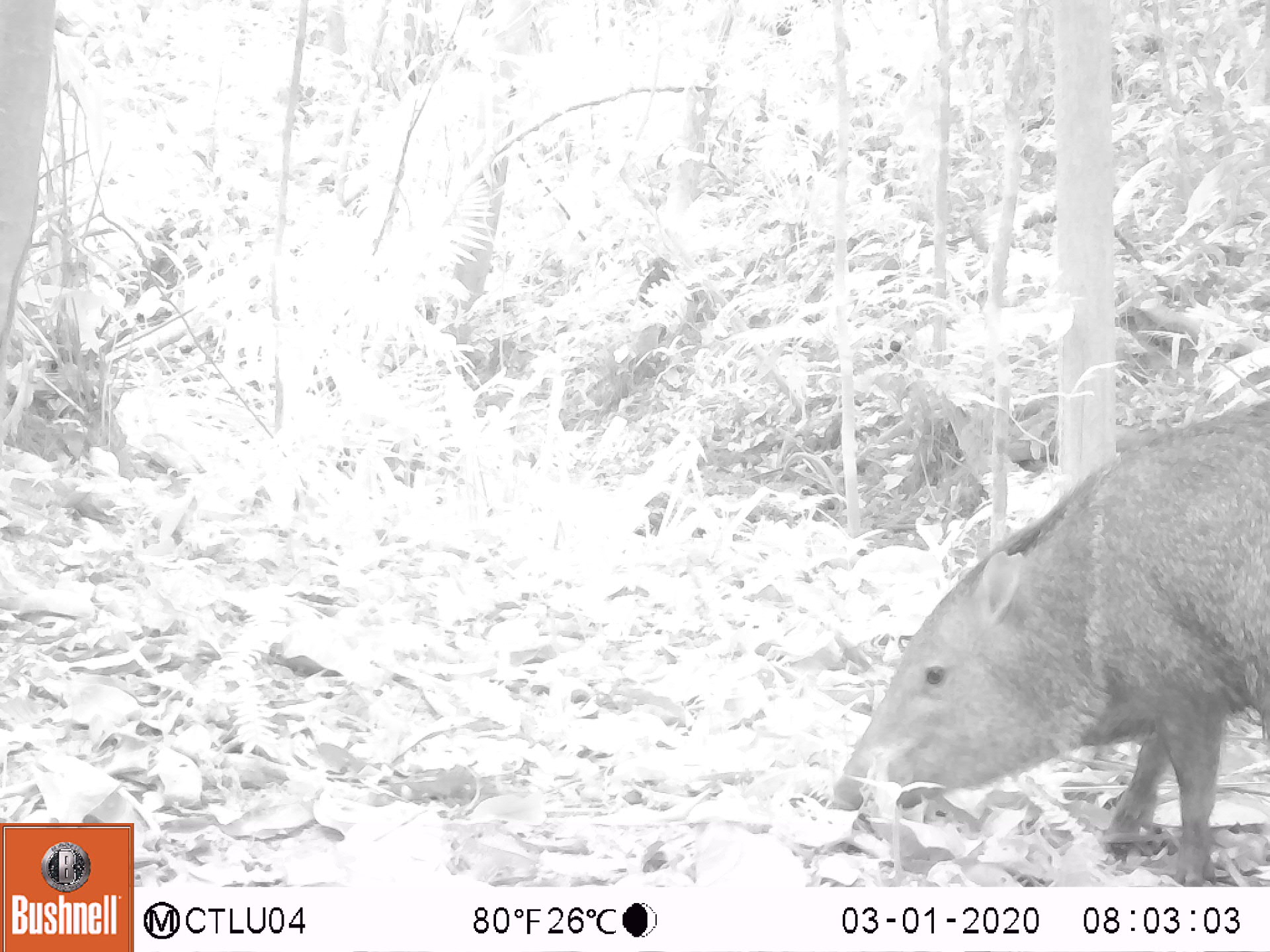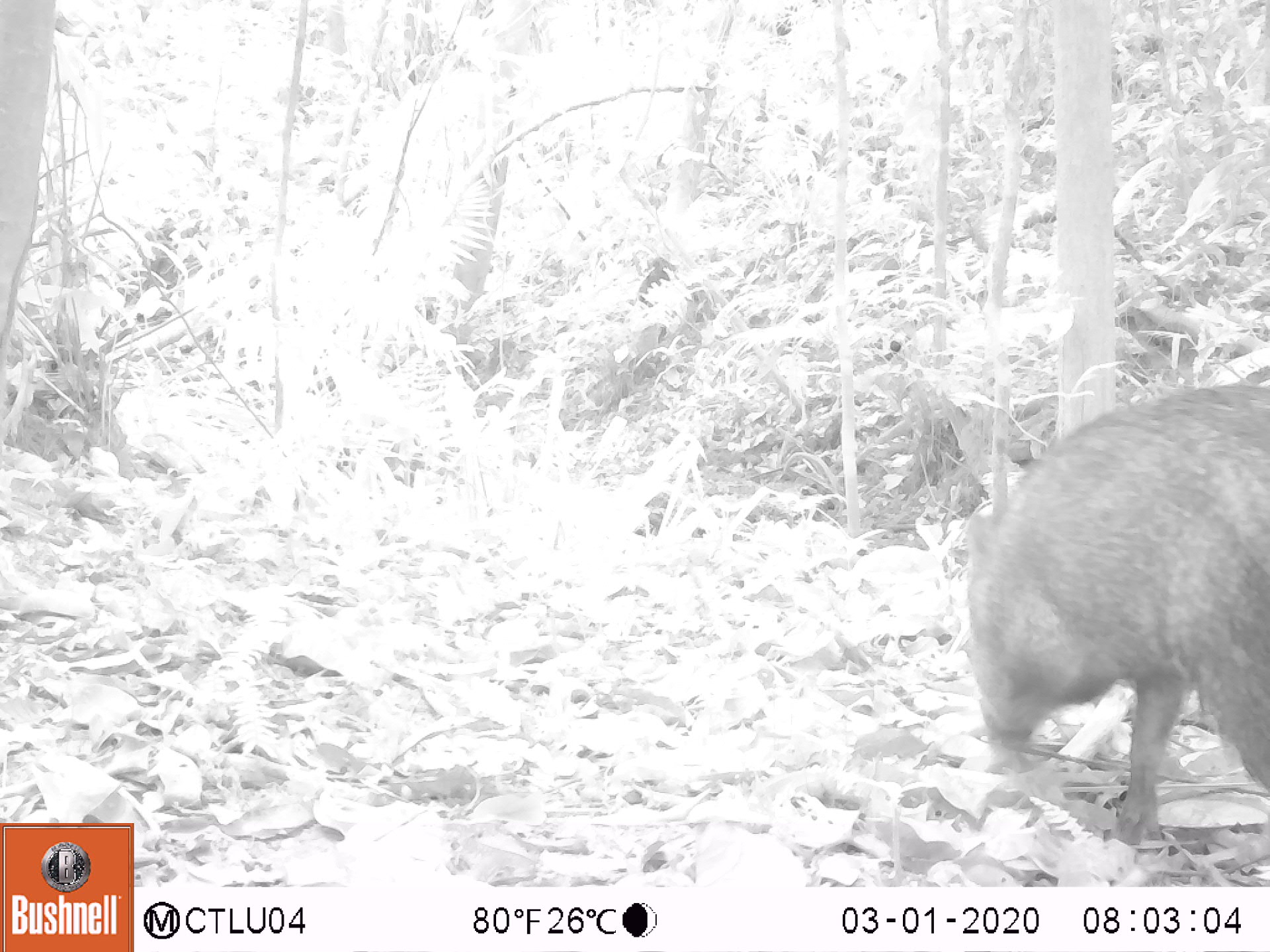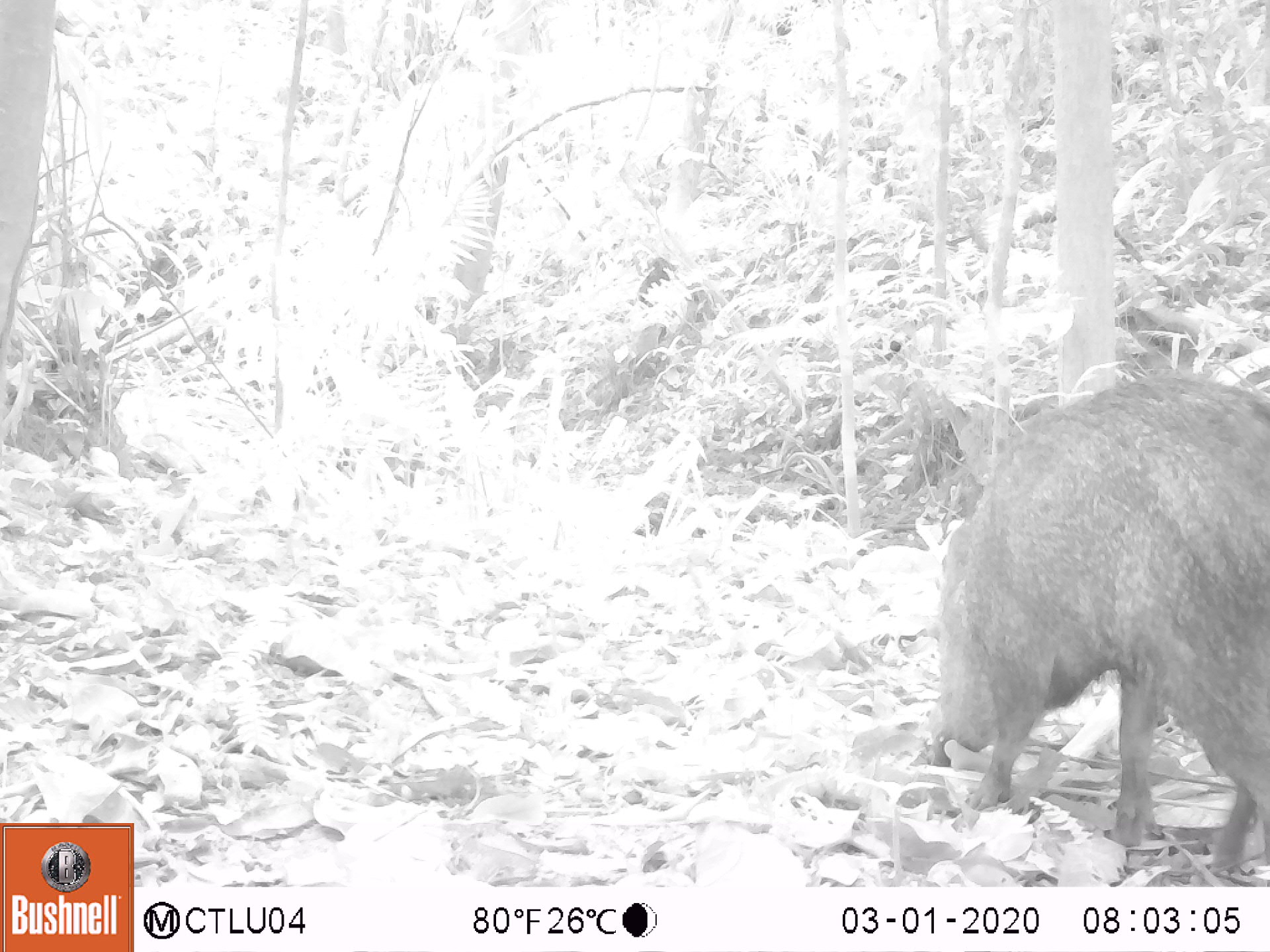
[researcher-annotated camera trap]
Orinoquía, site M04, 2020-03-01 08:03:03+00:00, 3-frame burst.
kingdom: Animalia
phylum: Chordata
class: Mammalia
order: Artiodactyla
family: Tayassuidae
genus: Pecari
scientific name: Pecari tajacu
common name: collared peccary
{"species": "collared peccary (Pecari tajacu)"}